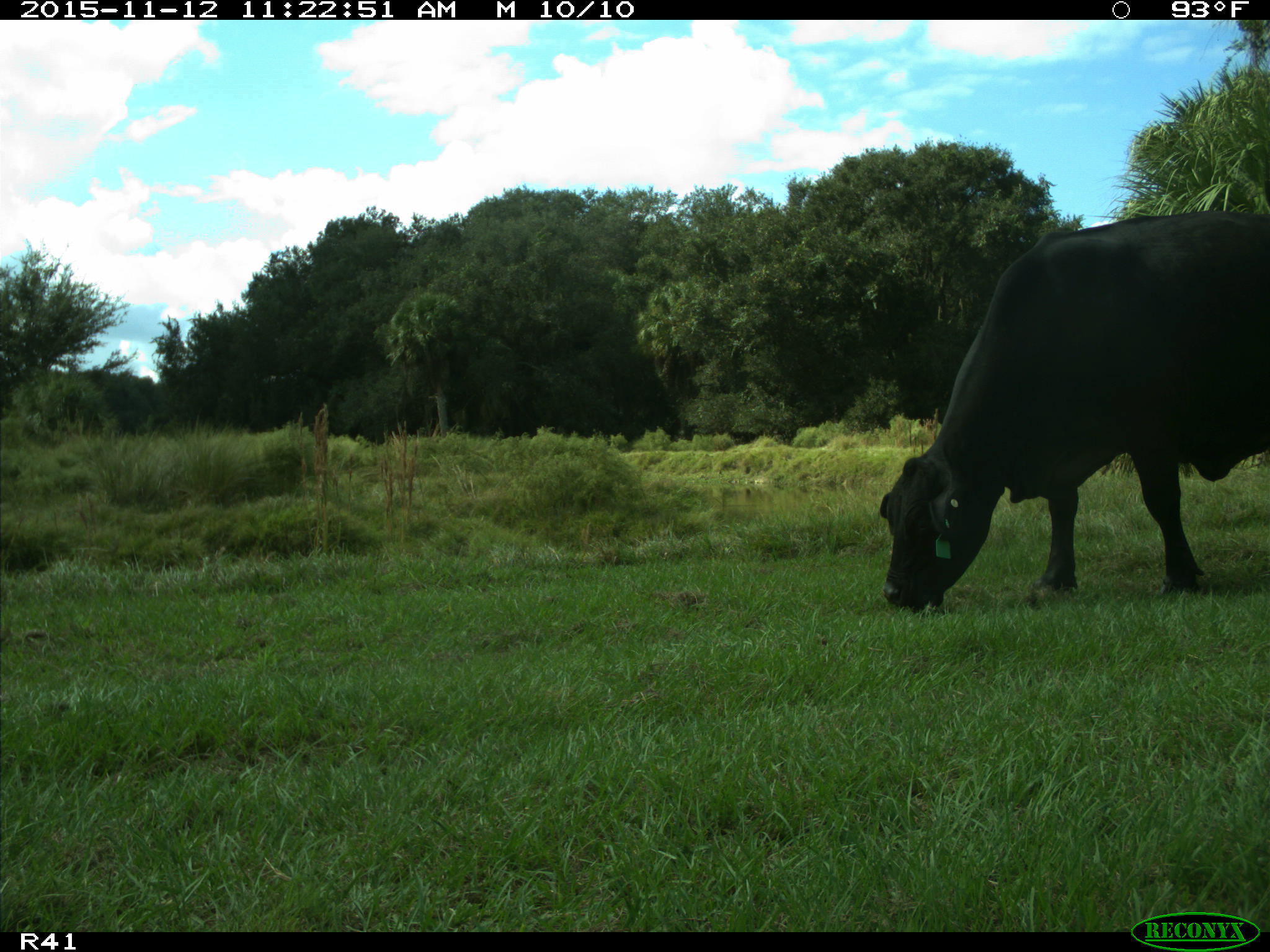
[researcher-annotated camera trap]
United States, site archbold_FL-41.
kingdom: Animalia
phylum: Chordata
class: Mammalia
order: Artiodactyla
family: Bovidae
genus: Bos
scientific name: Bos taurus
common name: domestic cow